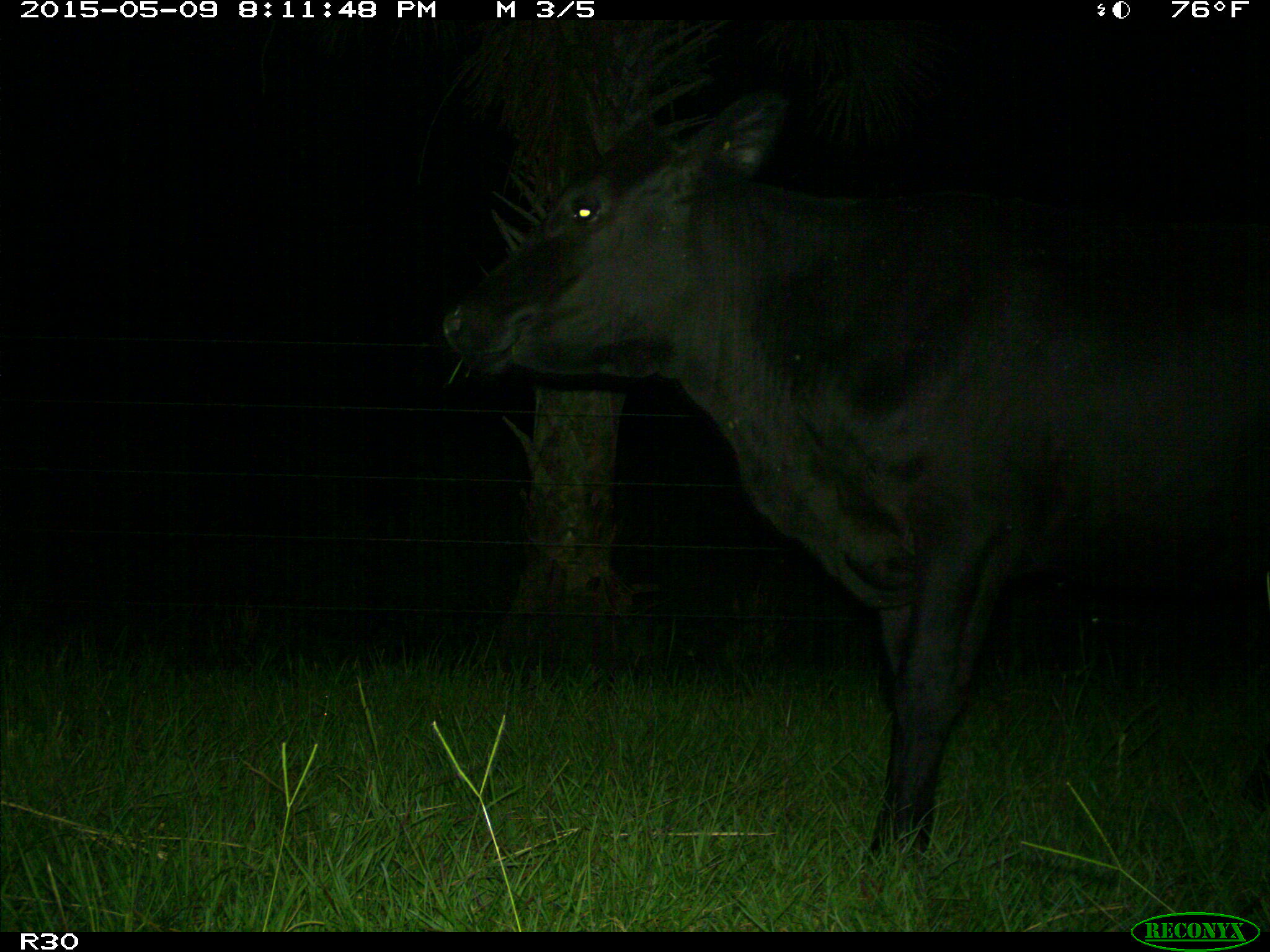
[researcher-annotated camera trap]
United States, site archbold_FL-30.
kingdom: Animalia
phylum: Chordata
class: Mammalia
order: Artiodactyla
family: Bovidae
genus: Bos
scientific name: Bos taurus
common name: domestic cow